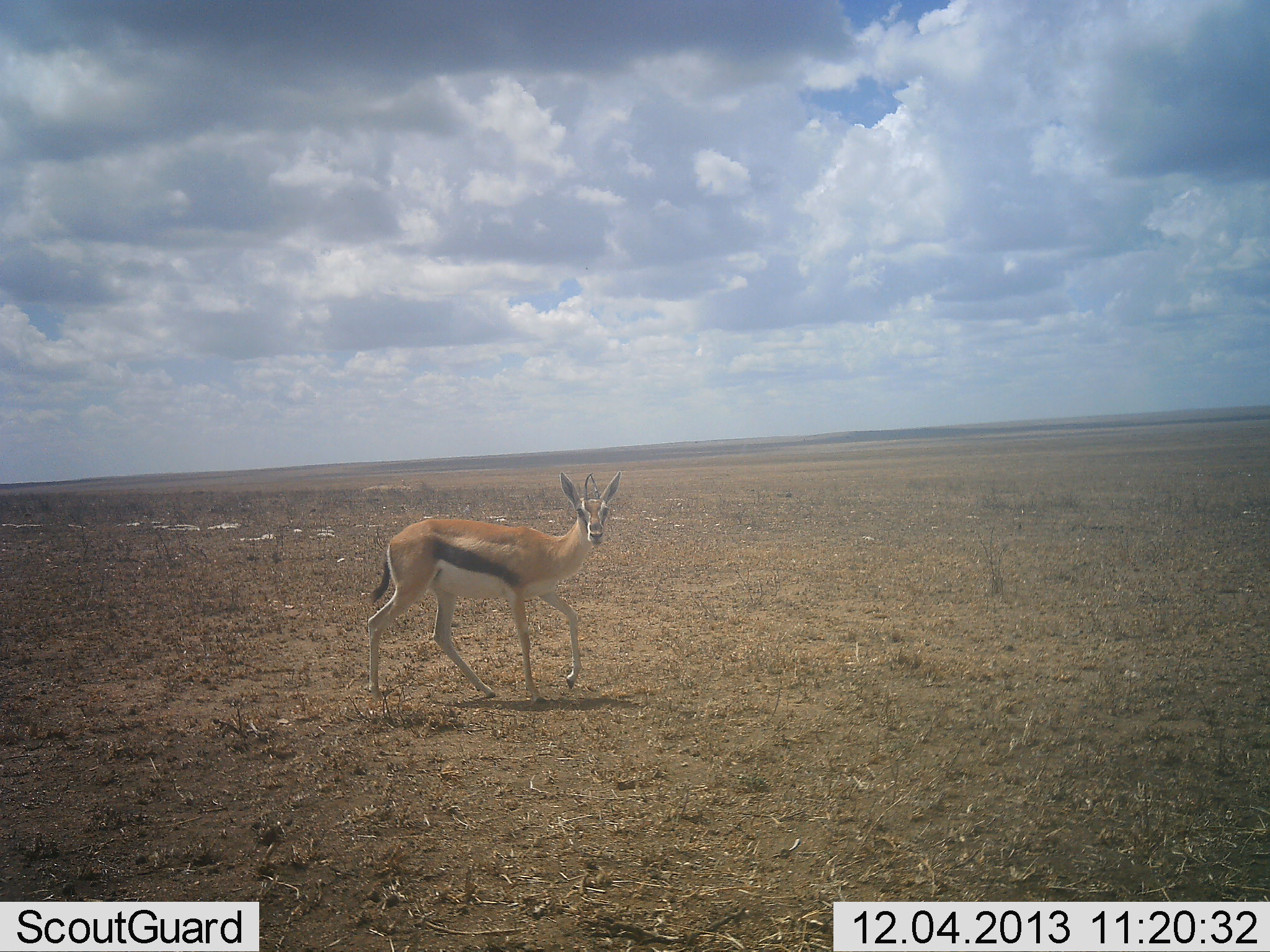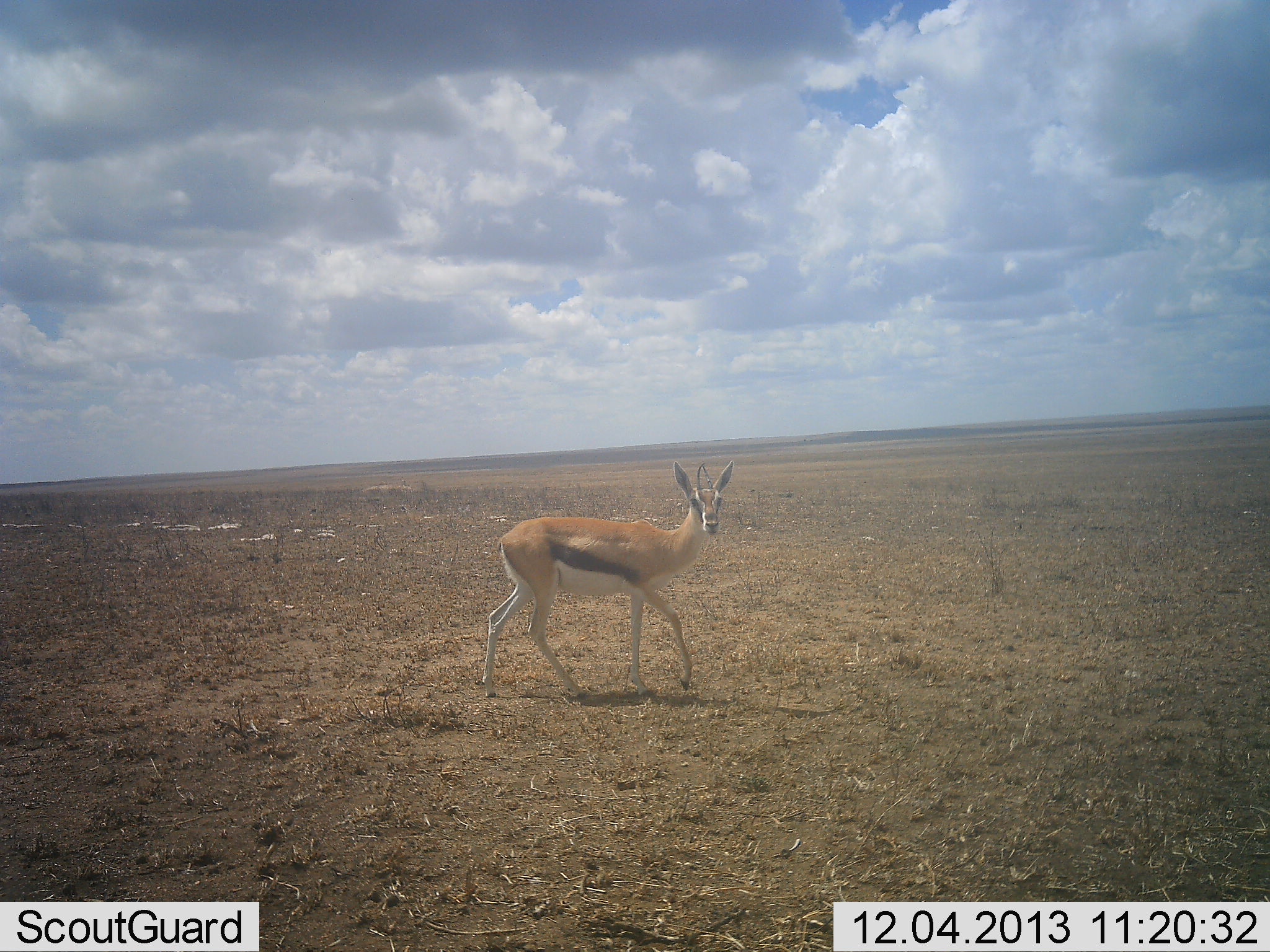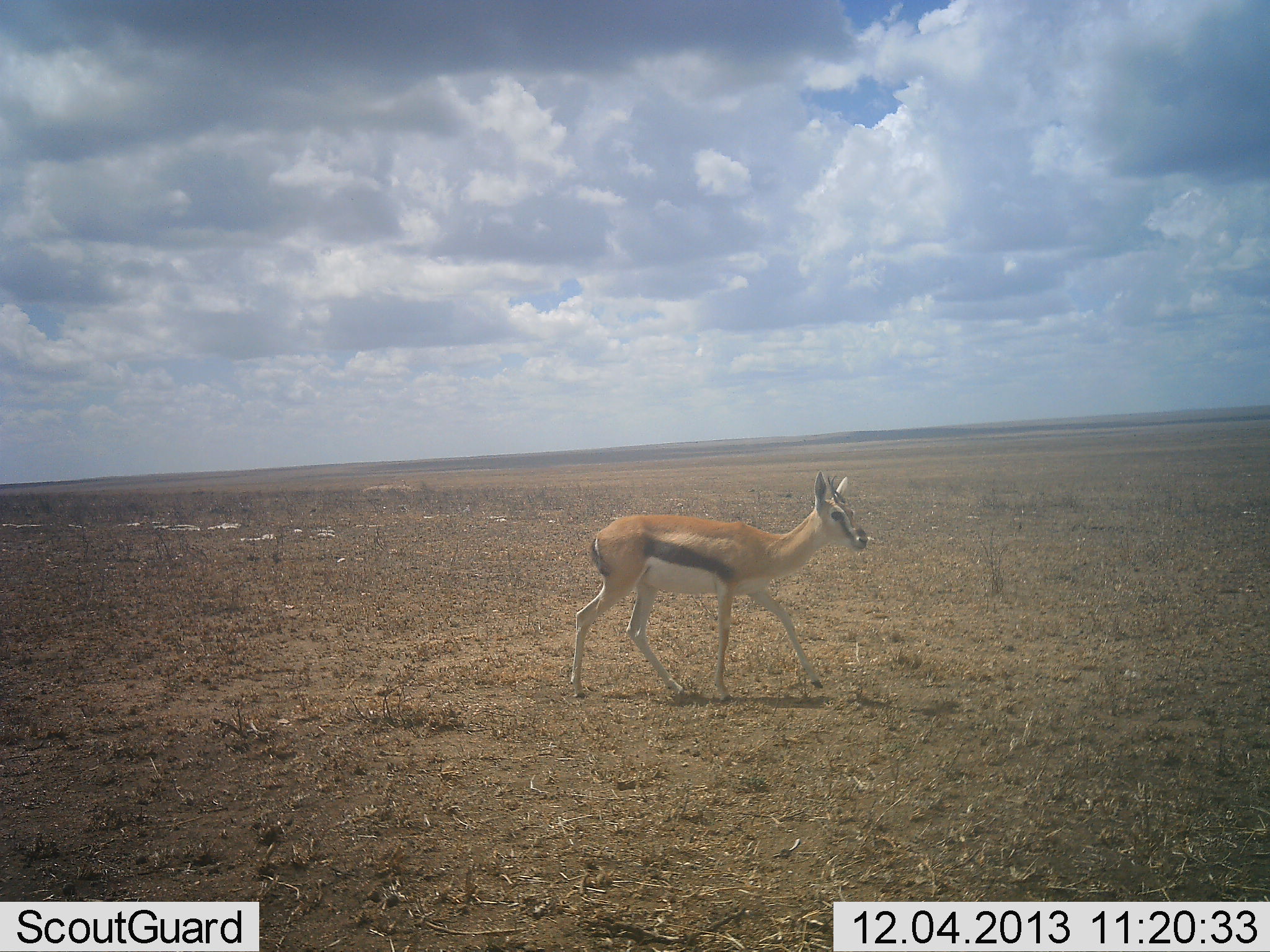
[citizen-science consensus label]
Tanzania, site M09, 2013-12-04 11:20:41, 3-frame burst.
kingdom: Animalia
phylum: Chordata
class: Mammalia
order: Artiodactyla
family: Bovidae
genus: Eudorcas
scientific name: Eudorcas thomsonii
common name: thomson's gazelle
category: gazellethomsons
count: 1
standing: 0%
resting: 0%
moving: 100%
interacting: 0%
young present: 0%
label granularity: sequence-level